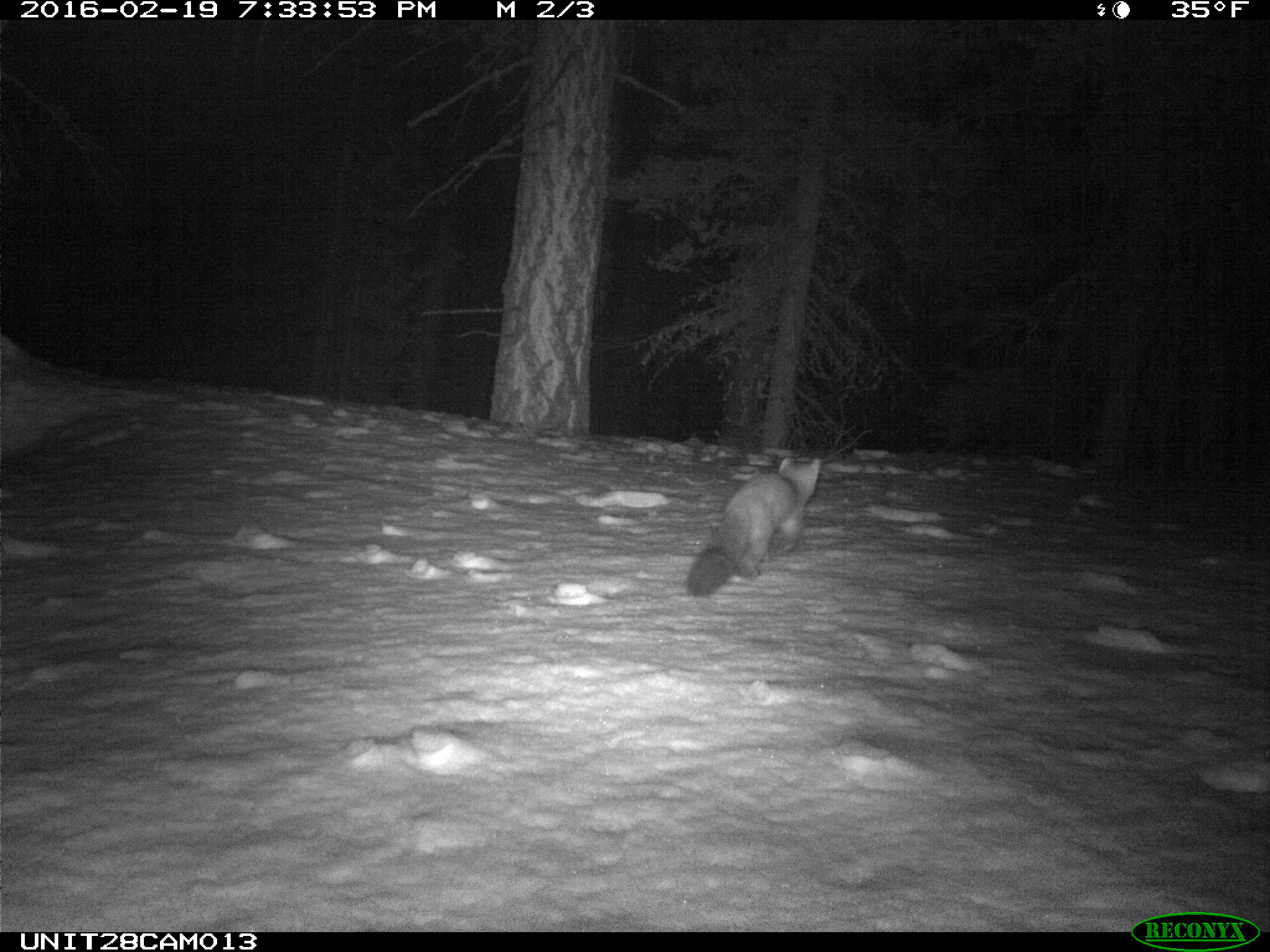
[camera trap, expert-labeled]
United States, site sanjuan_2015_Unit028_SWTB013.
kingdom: Animalia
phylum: Chordata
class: Mammalia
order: Carnivora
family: Mustelidae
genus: Martes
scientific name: Martes americana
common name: american marten